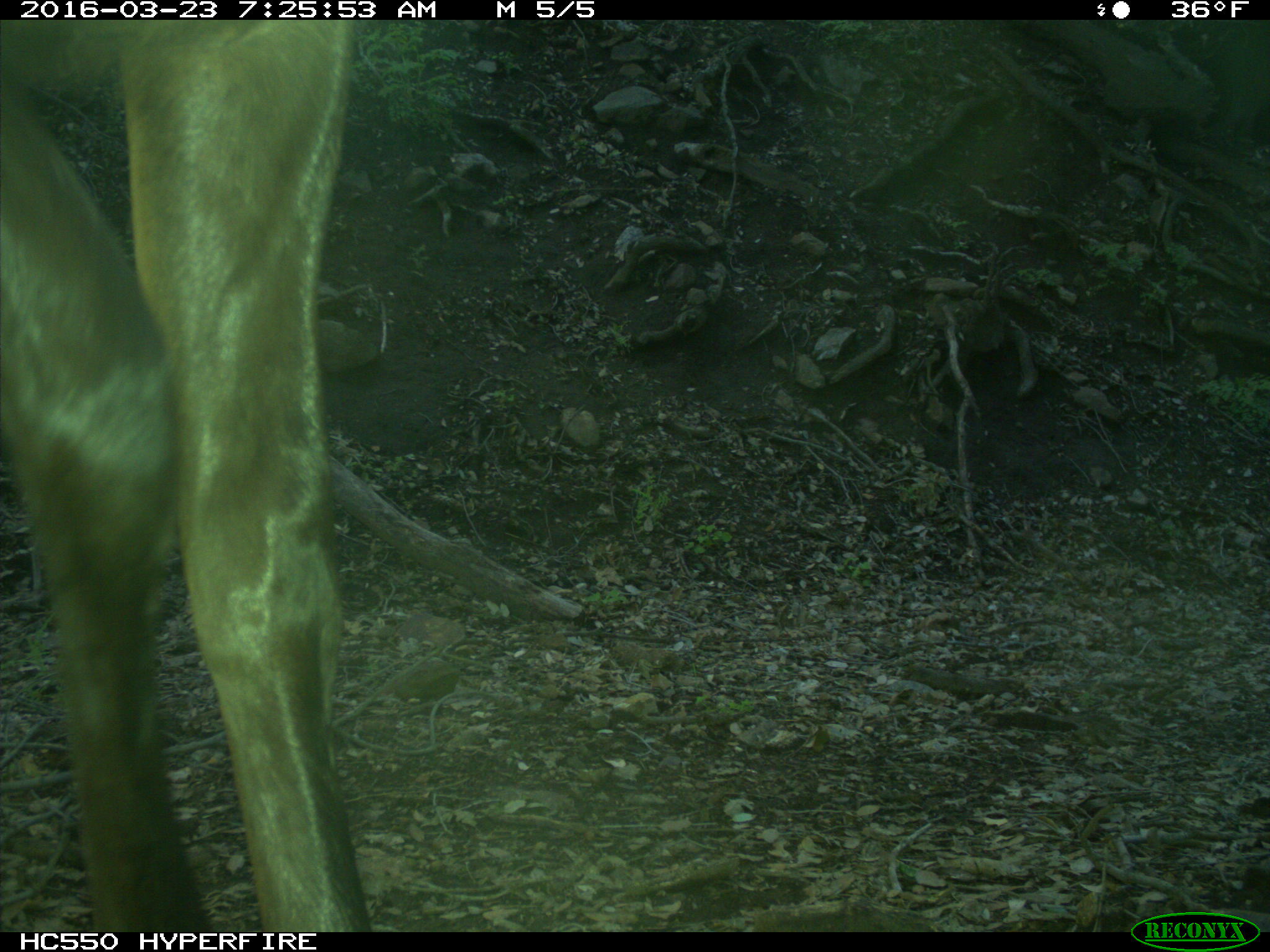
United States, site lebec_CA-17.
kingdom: Animalia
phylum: Chordata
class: Mammalia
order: Artiodactyla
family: Cervidae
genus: Cervus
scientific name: Cervus canadensis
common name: elk